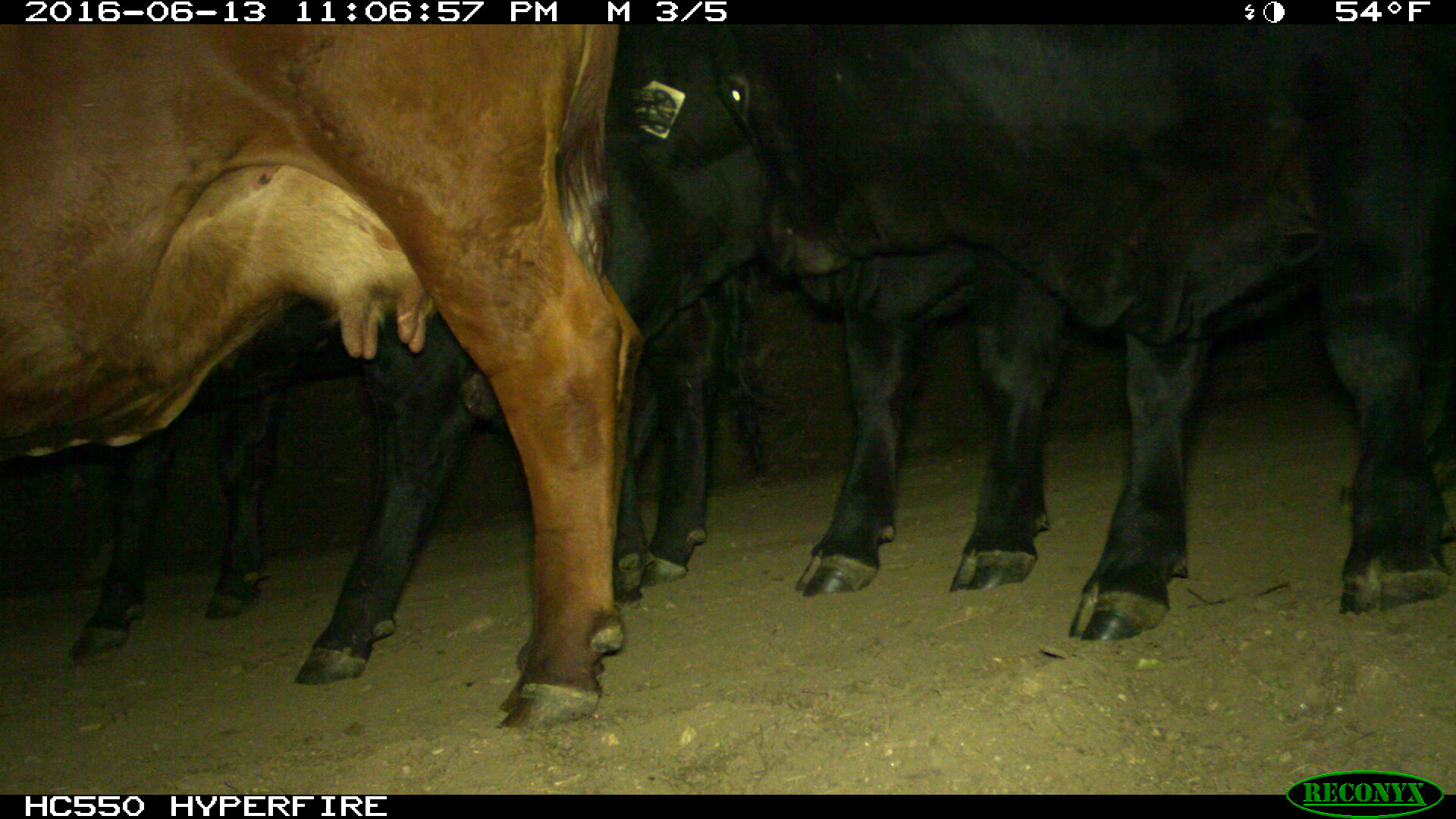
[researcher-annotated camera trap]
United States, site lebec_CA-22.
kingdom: Animalia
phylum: Chordata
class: Mammalia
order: Artiodactyla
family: Bovidae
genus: Bos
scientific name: Bos taurus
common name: domestic cow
Bos taurus (domestic cow).